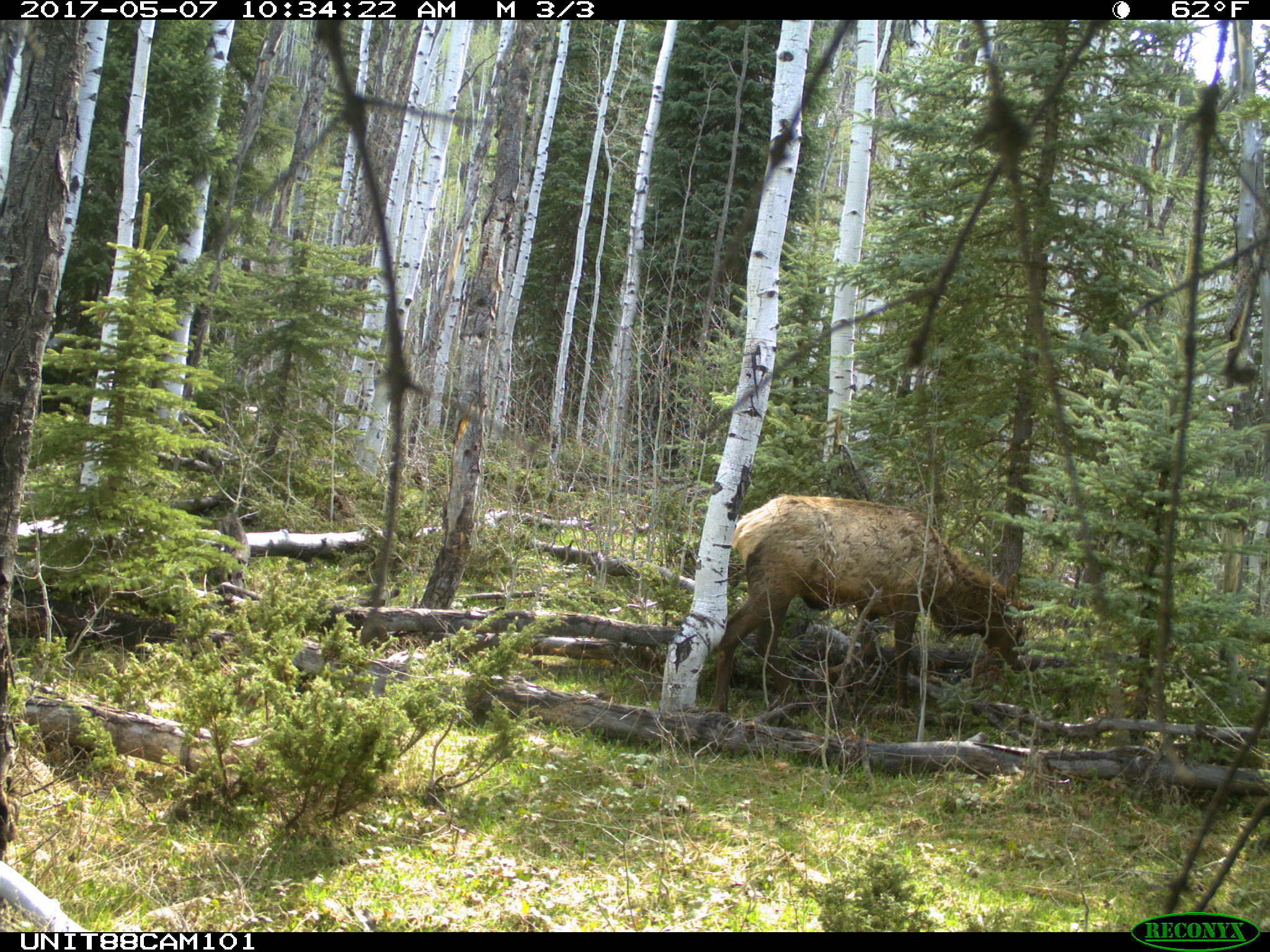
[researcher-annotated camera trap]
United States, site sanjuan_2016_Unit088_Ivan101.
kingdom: Animalia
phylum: Chordata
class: Mammalia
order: Artiodactyla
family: Cervidae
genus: Cervus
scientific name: Cervus elaphus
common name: red deer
Cervus elaphus (red deer).